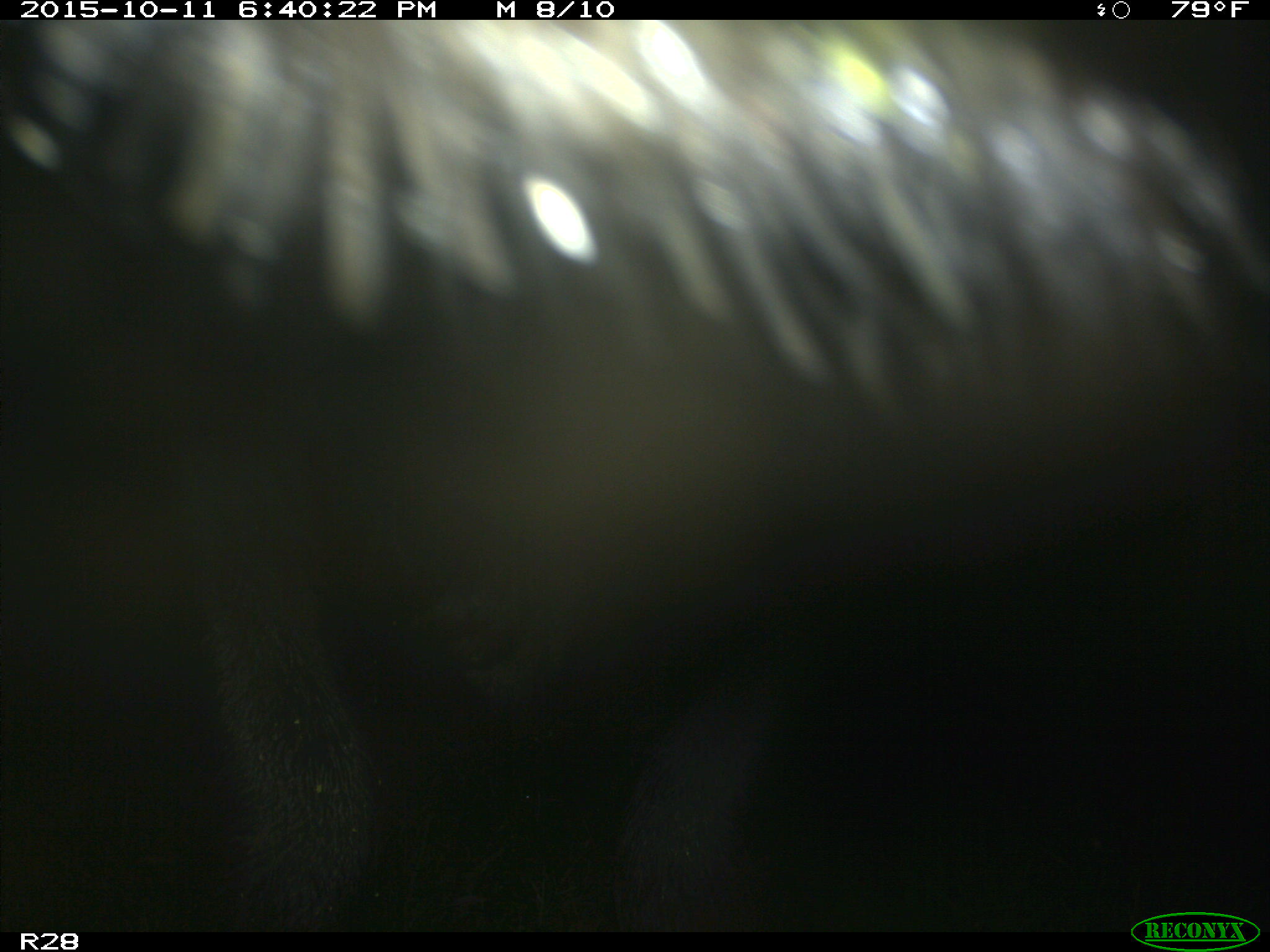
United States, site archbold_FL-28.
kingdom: Animalia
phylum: Chordata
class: Mammalia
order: Artiodactyla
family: Bovidae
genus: Bos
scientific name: Bos taurus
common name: domestic cow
Bos taurus (domestic cow).